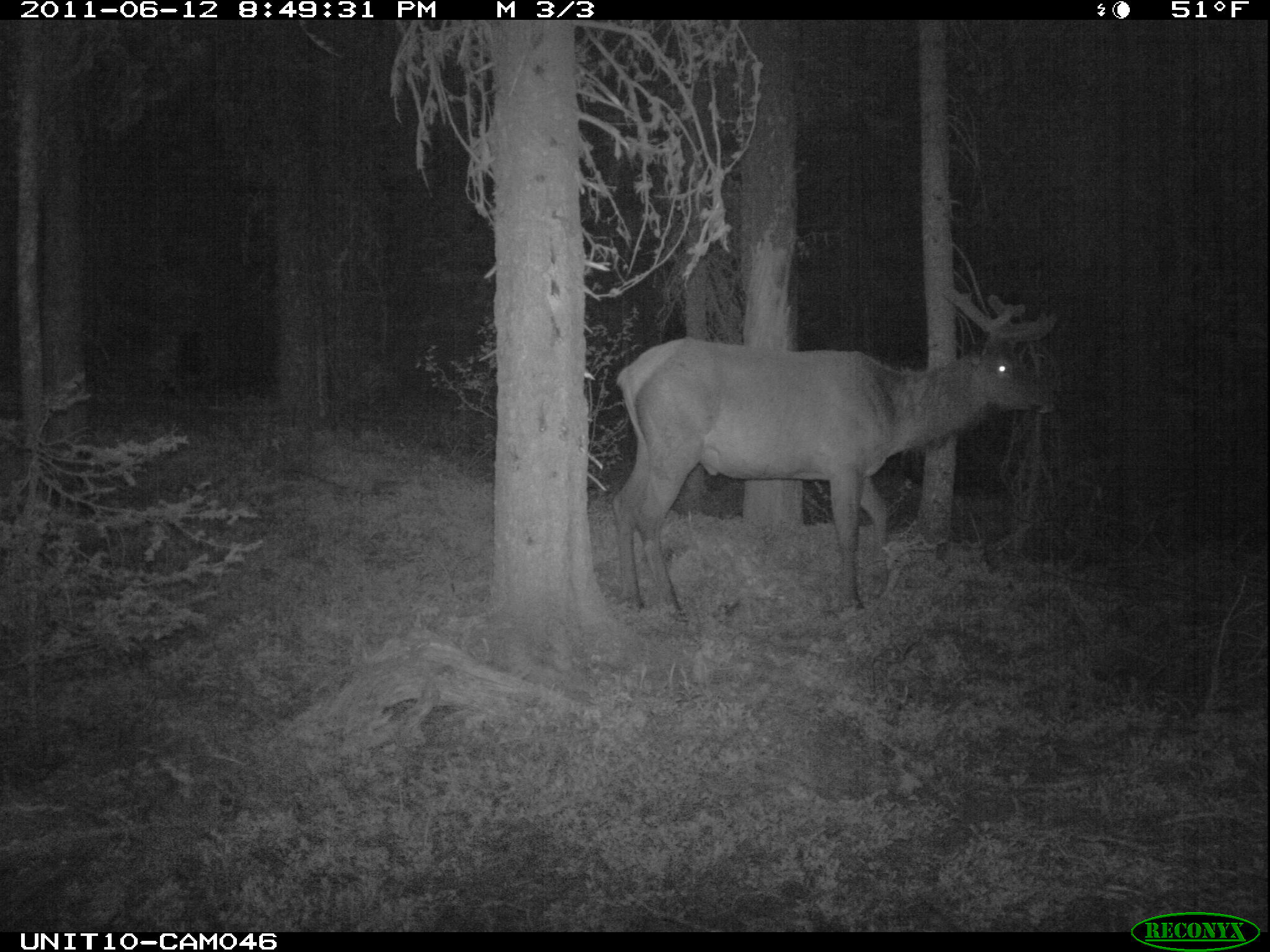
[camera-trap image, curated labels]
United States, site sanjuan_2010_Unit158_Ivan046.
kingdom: Animalia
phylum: Chordata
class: Mammalia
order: Artiodactyla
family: Cervidae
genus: Cervus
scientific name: Cervus elaphus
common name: red deer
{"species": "Cervus elaphus (red deer)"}